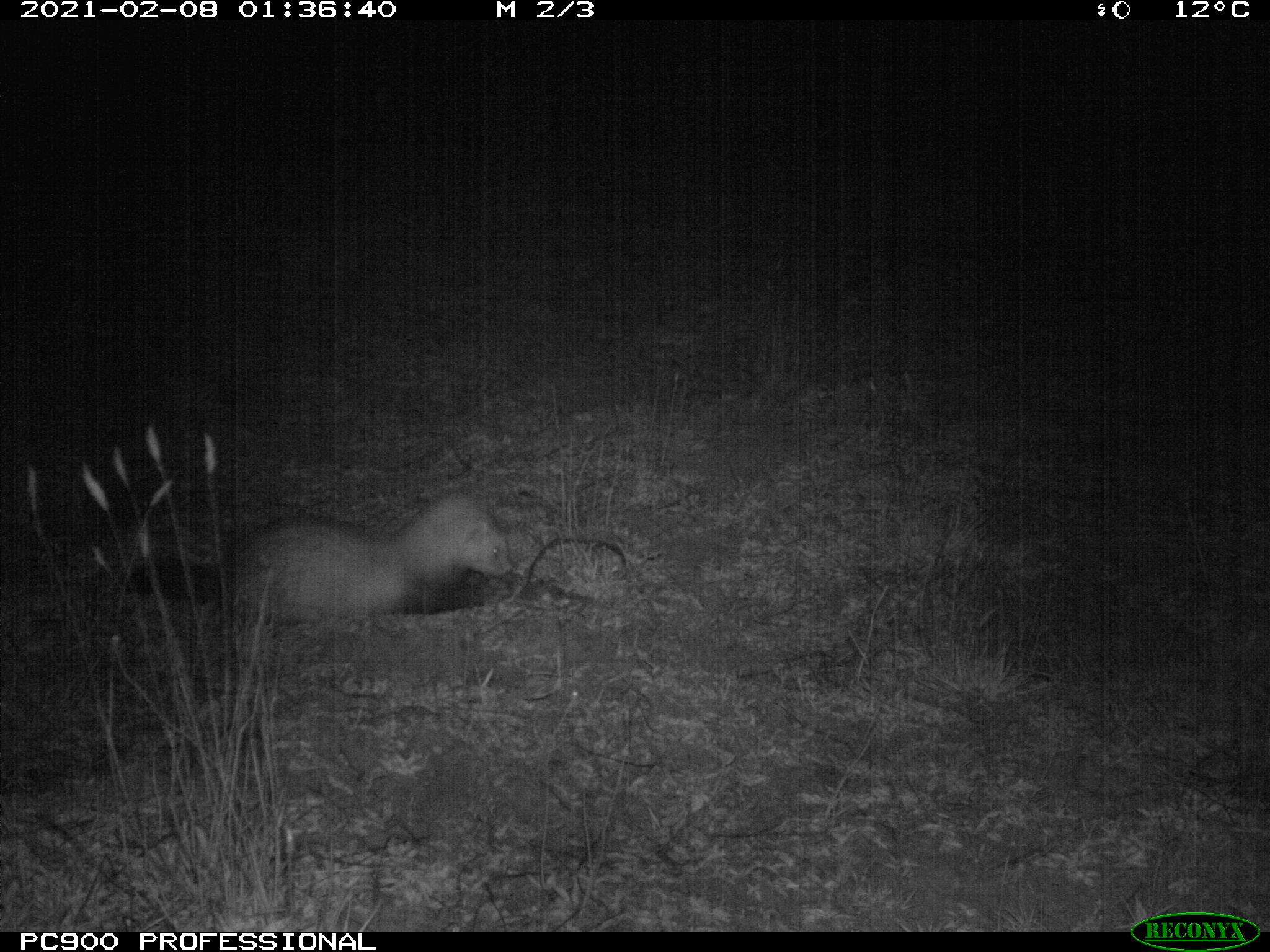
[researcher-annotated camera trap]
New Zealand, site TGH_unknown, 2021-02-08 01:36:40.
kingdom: Animalia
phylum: Chordata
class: Mammalia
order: Carnivora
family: Mustelidae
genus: Mustela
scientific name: Mustela furo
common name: ferret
Ferret (Mustela furo).